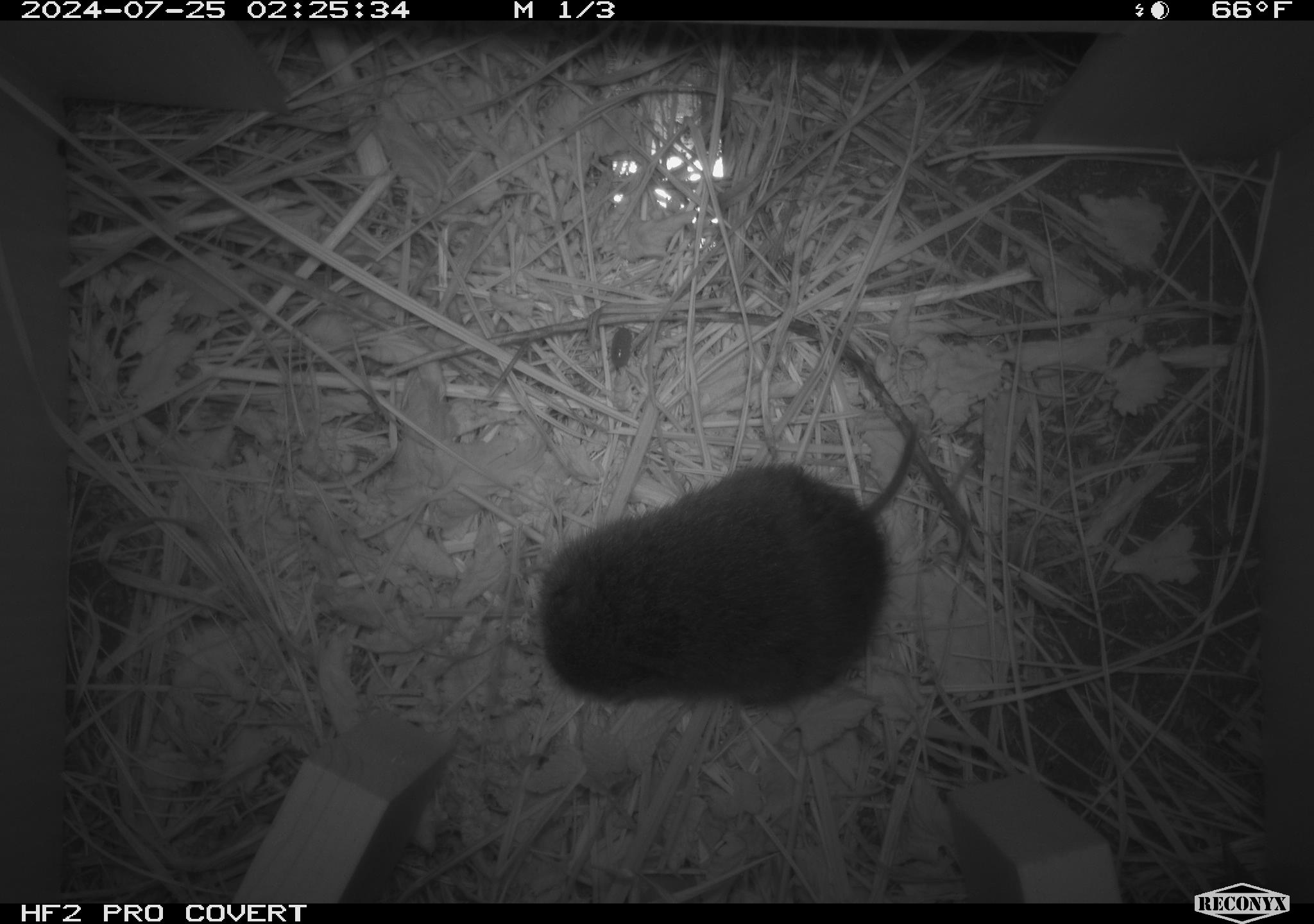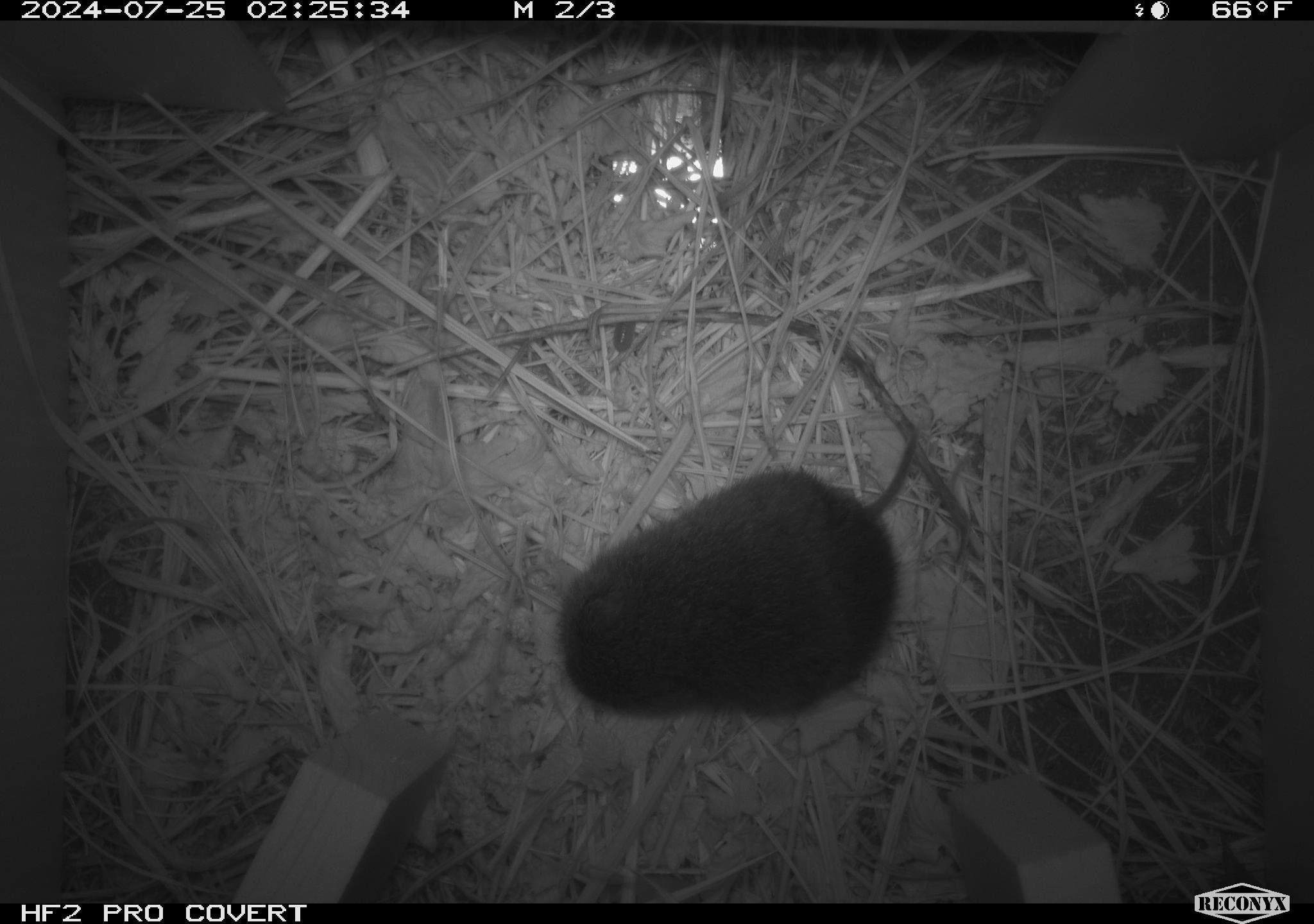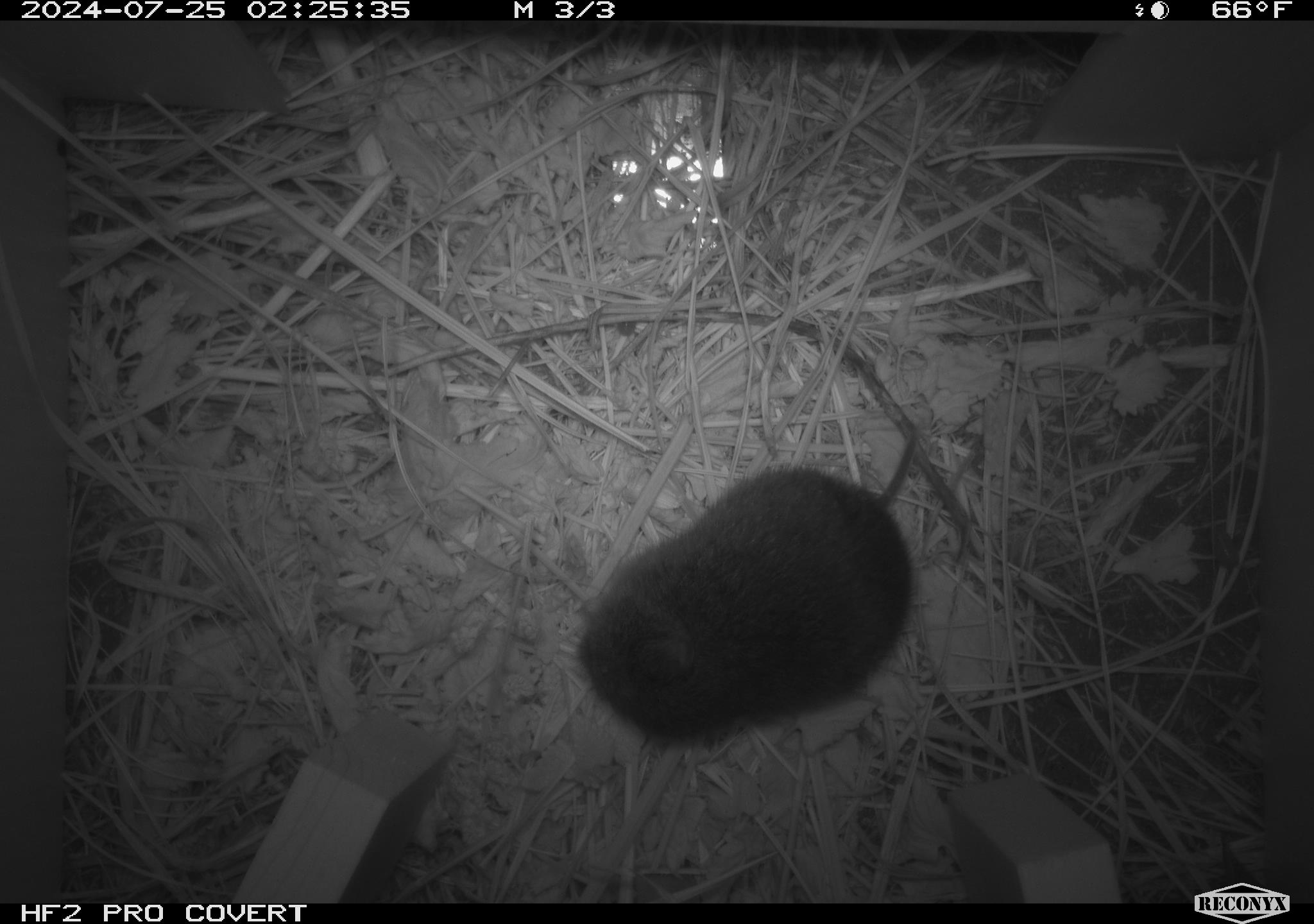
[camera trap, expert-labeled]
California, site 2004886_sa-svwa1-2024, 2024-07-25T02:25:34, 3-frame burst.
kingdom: Animalia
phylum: Chordata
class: Mammalia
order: Rodentia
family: Cricetidae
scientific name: Arvicolinae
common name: voles, lemmings, and muskrats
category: arvicolinae subfamily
Arvicolinae subfamily (voles, lemmings, and muskrats) (Arvicolinae).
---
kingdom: Animalia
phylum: Arthropoda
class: Malacostraca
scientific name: Malacostraca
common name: amphipods, crabs, isopods, krill, lobsters and shrimps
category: malacostracan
Malacostracan (amphipods, crabs, isopods, krill, lobsters and shrimps) (Malacostraca).